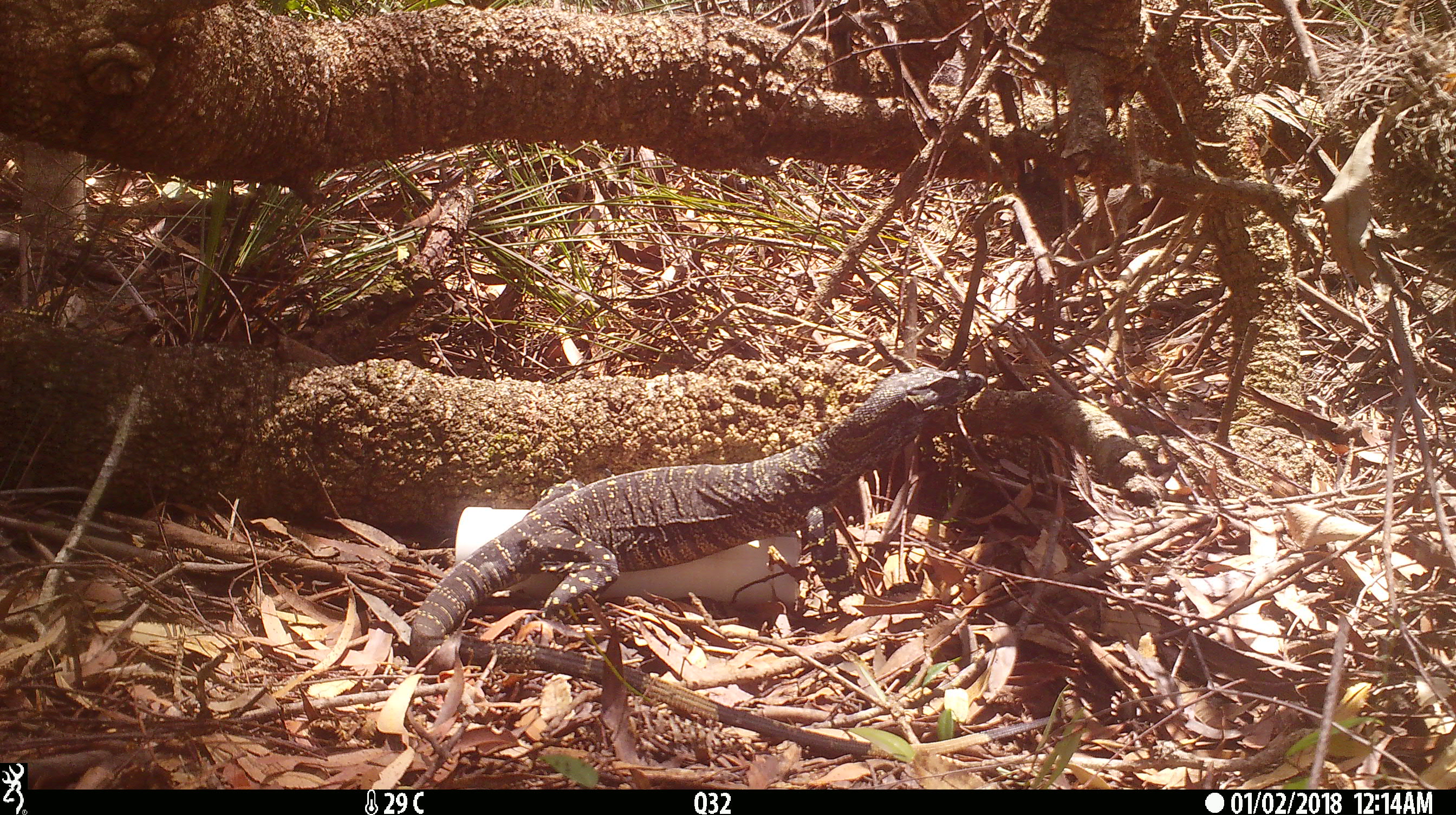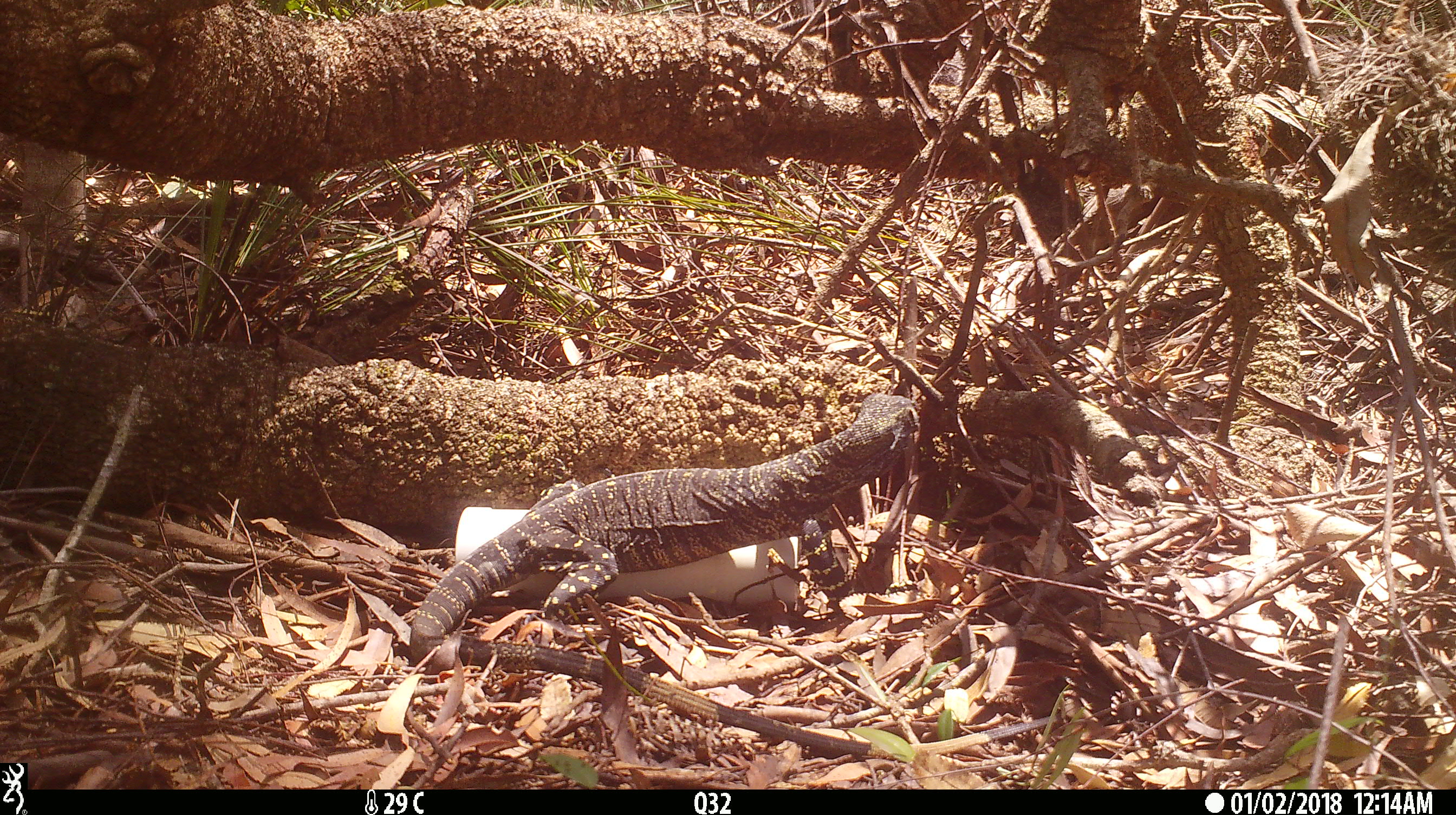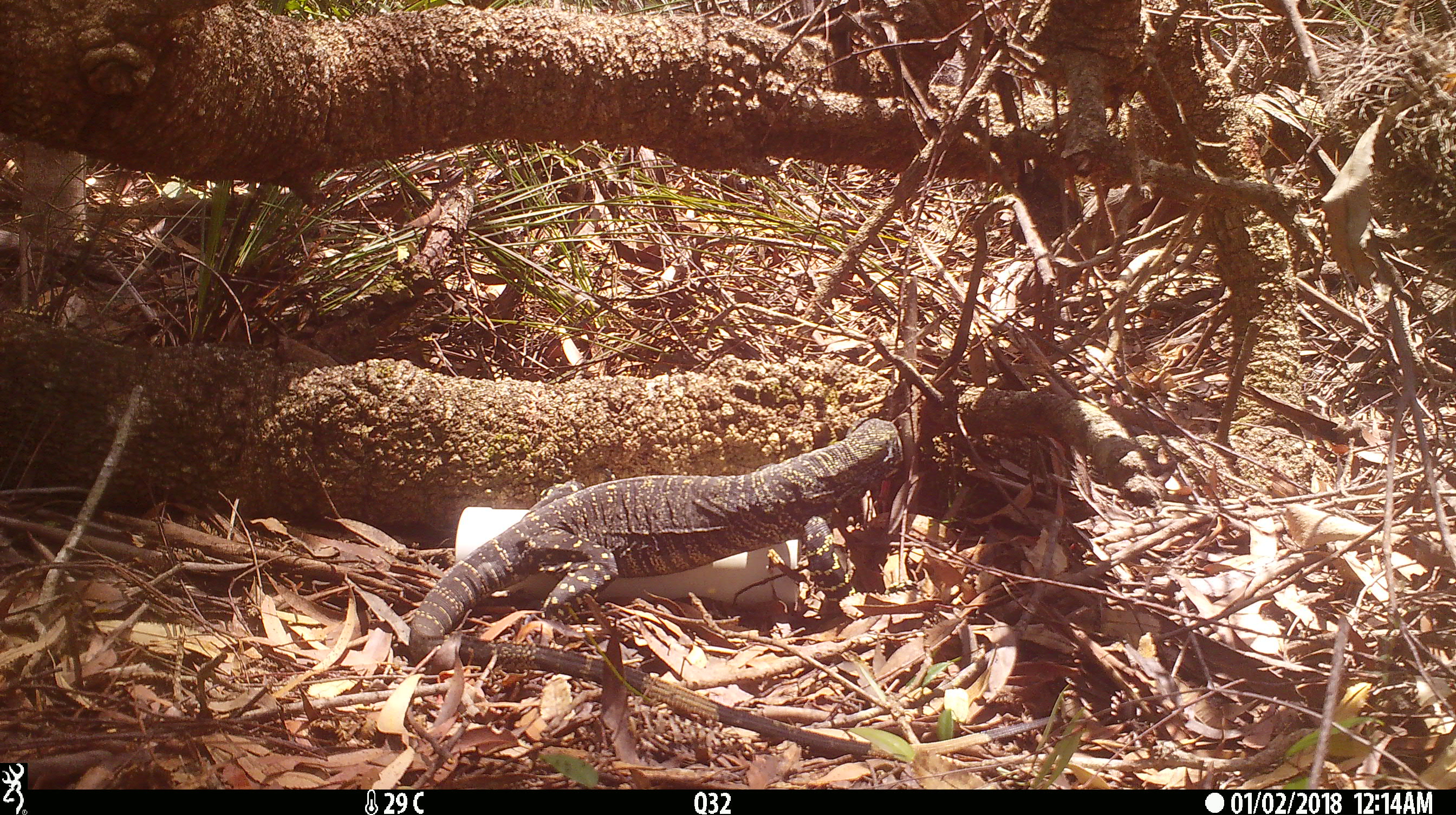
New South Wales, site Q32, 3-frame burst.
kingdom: Animalia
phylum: Chordata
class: Reptilia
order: Squamata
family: Varanidae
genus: Varanus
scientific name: Varanus varius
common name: lace monitor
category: goanna